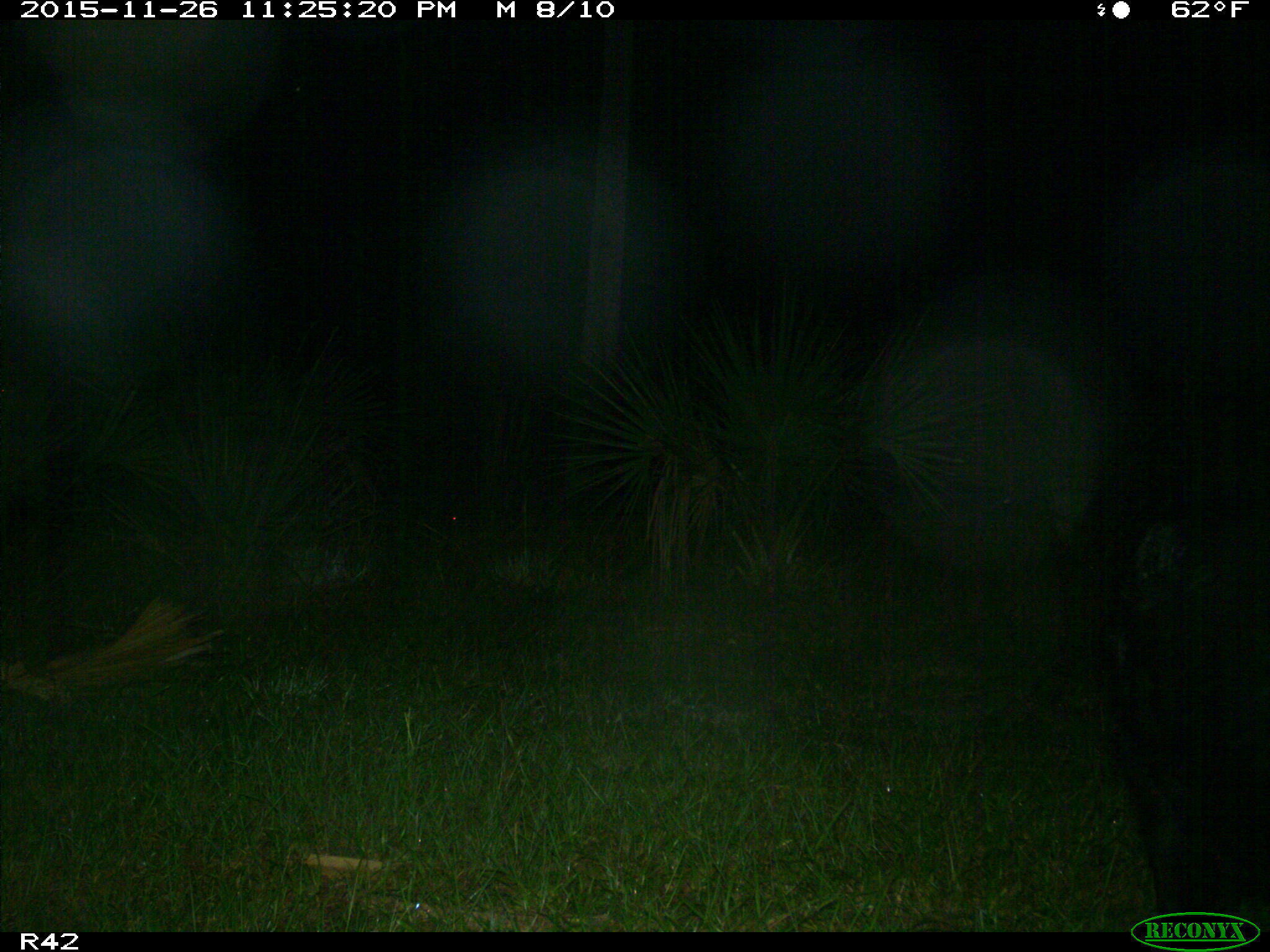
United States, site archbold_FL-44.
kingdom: Animalia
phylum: Chordata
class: Mammalia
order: Artiodactyla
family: Suidae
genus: Sus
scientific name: Sus scrofa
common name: wild boar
Sus scrofa (wild boar).